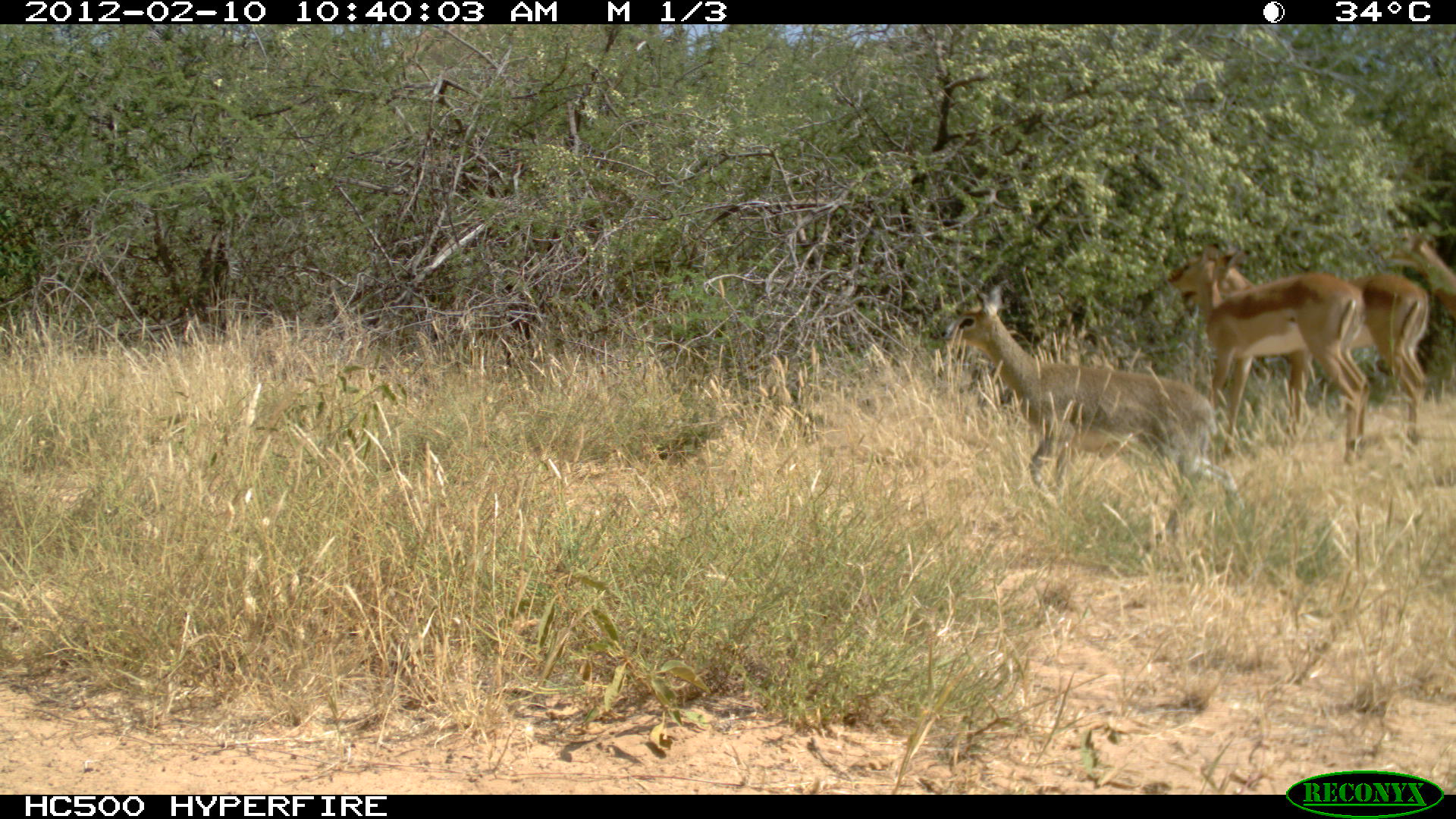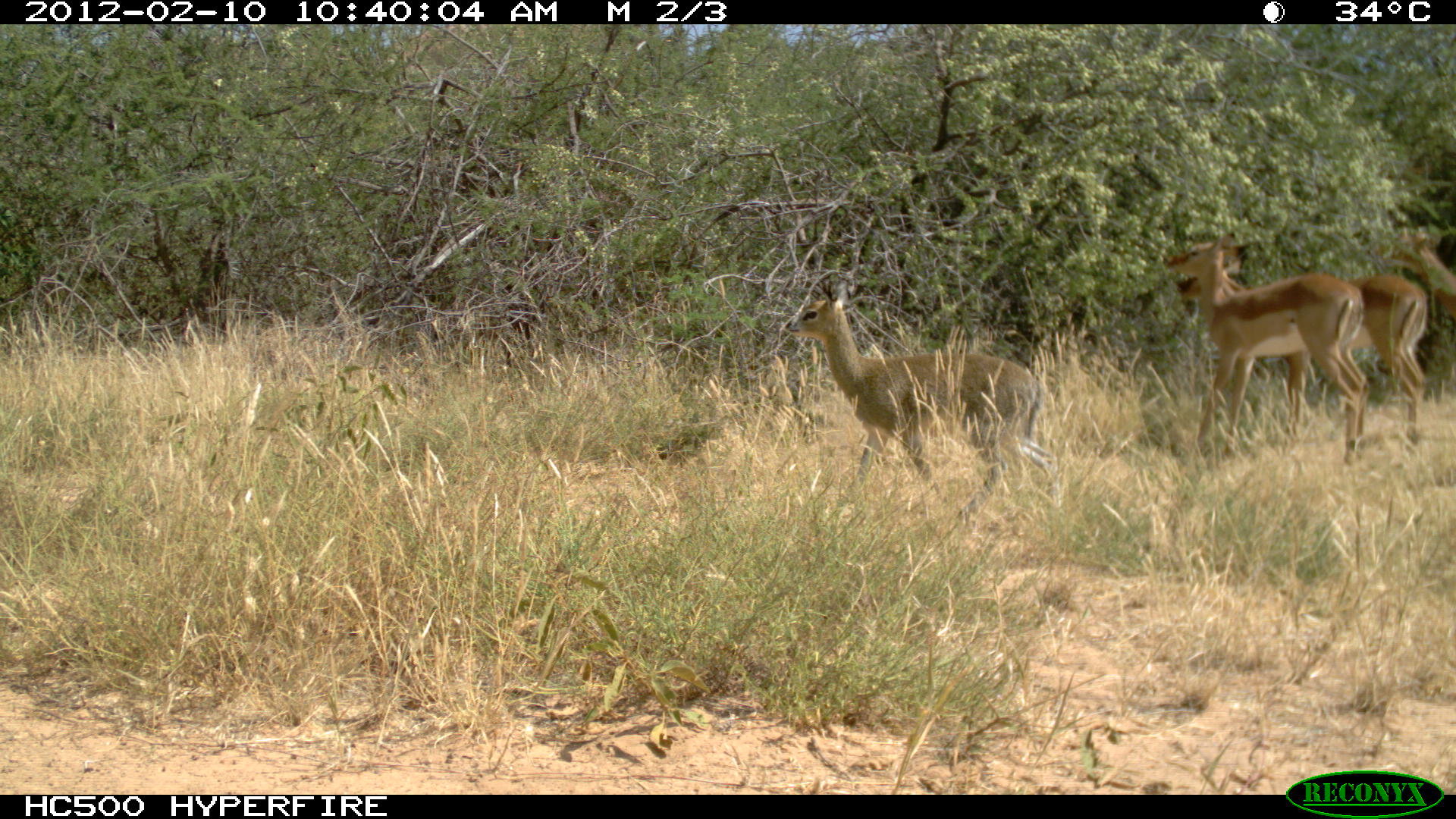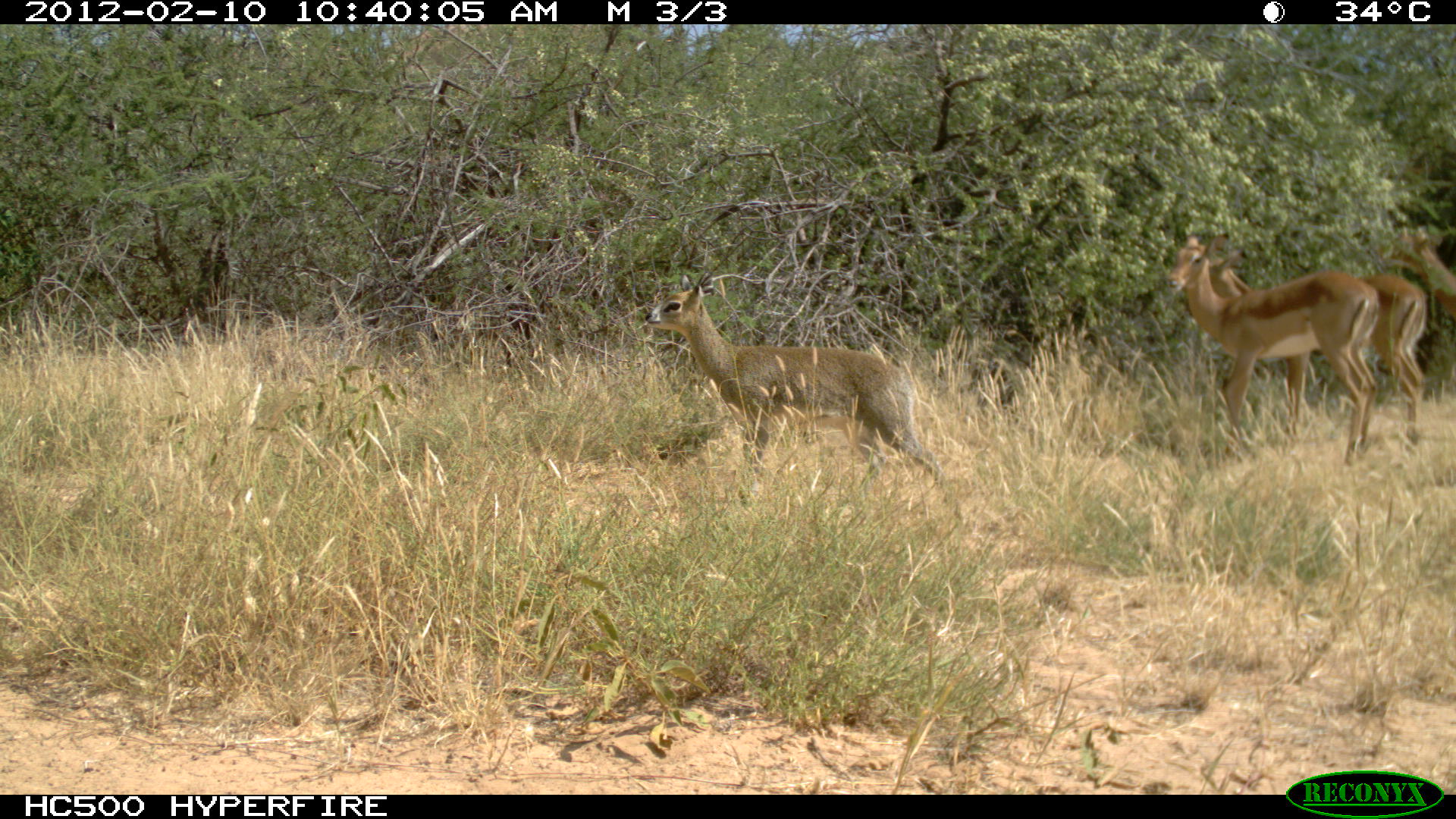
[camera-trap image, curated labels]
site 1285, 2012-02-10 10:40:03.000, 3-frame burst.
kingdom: Animalia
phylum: Chordata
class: Mammalia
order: Artiodactyla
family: Bovidae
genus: Oreotragus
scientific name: Oreotragus oreotragus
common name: klipspringer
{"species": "Oreotragus oreotragus (klipspringer)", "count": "1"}